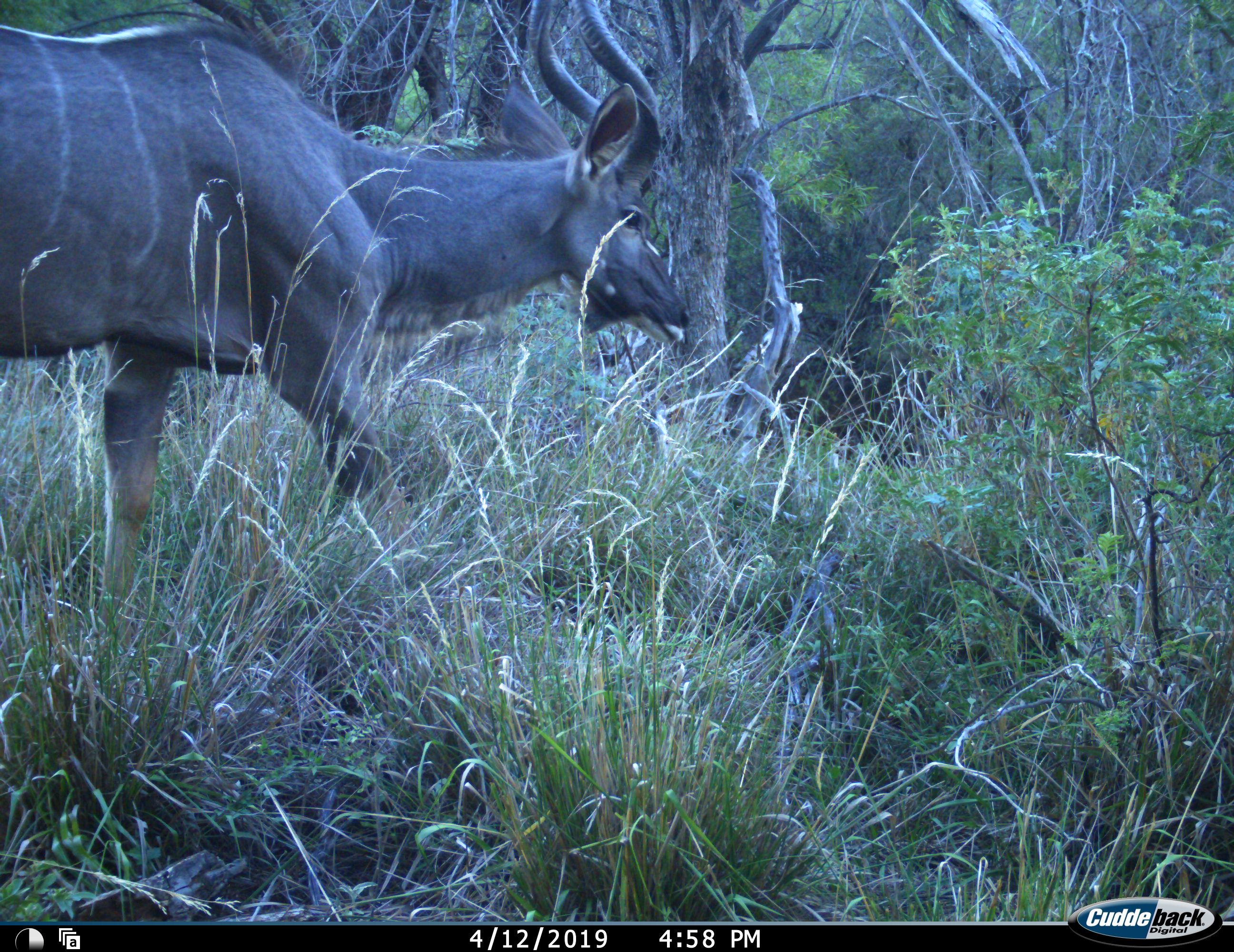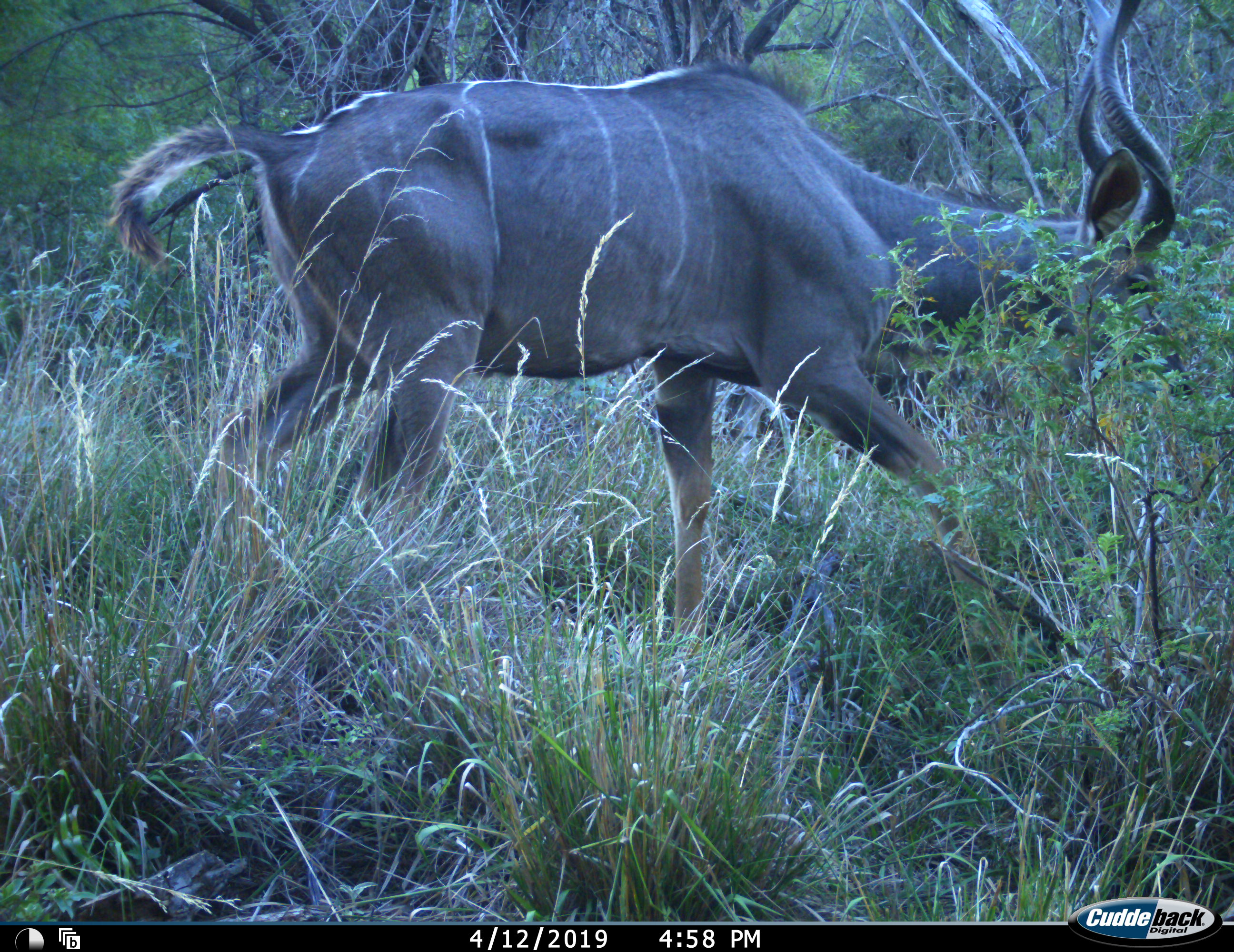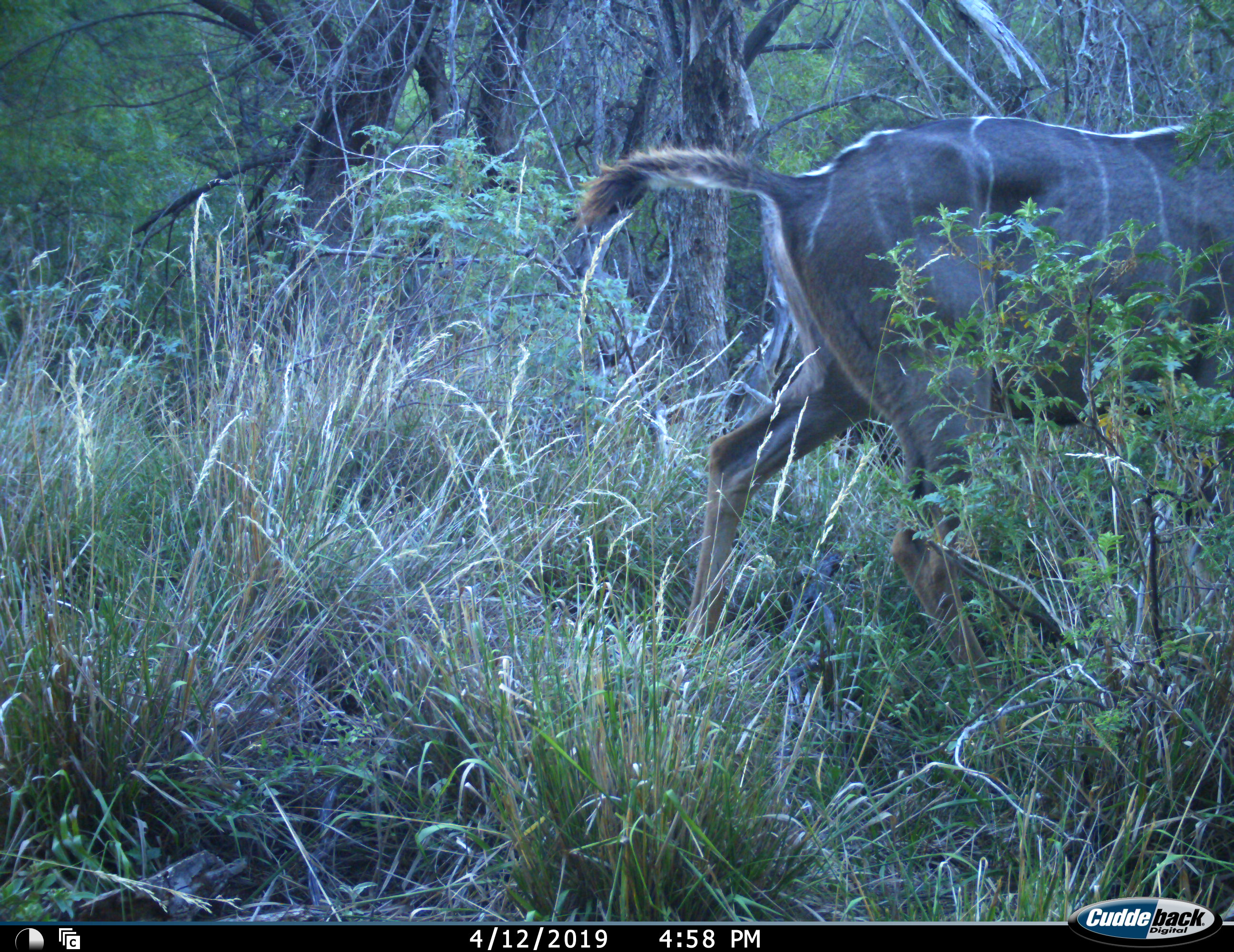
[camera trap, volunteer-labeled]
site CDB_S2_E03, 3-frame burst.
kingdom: Animalia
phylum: Chordata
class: Mammalia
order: Artiodactyla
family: Bovidae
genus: Tragelaphus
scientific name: Tragelaphus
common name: kudu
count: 1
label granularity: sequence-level